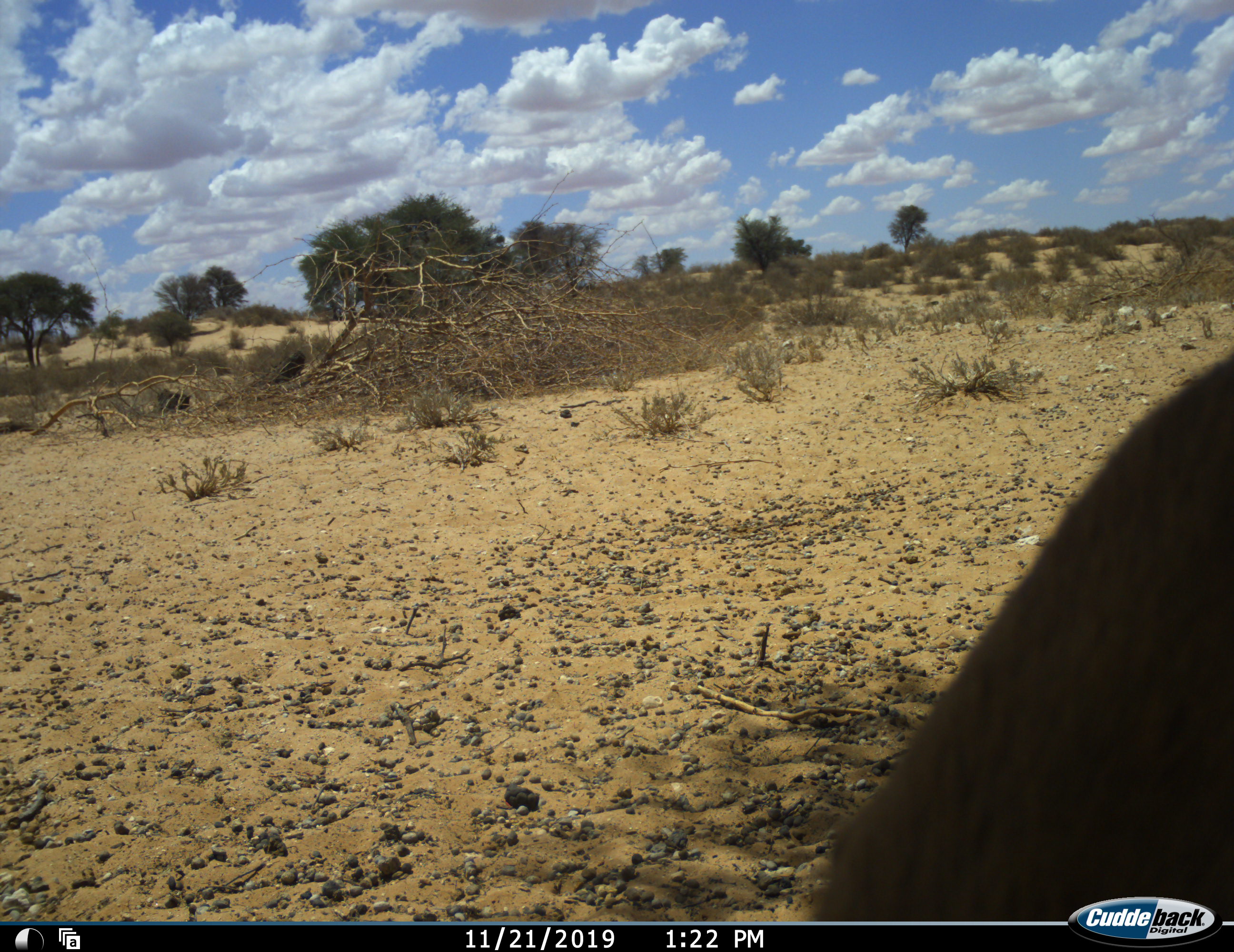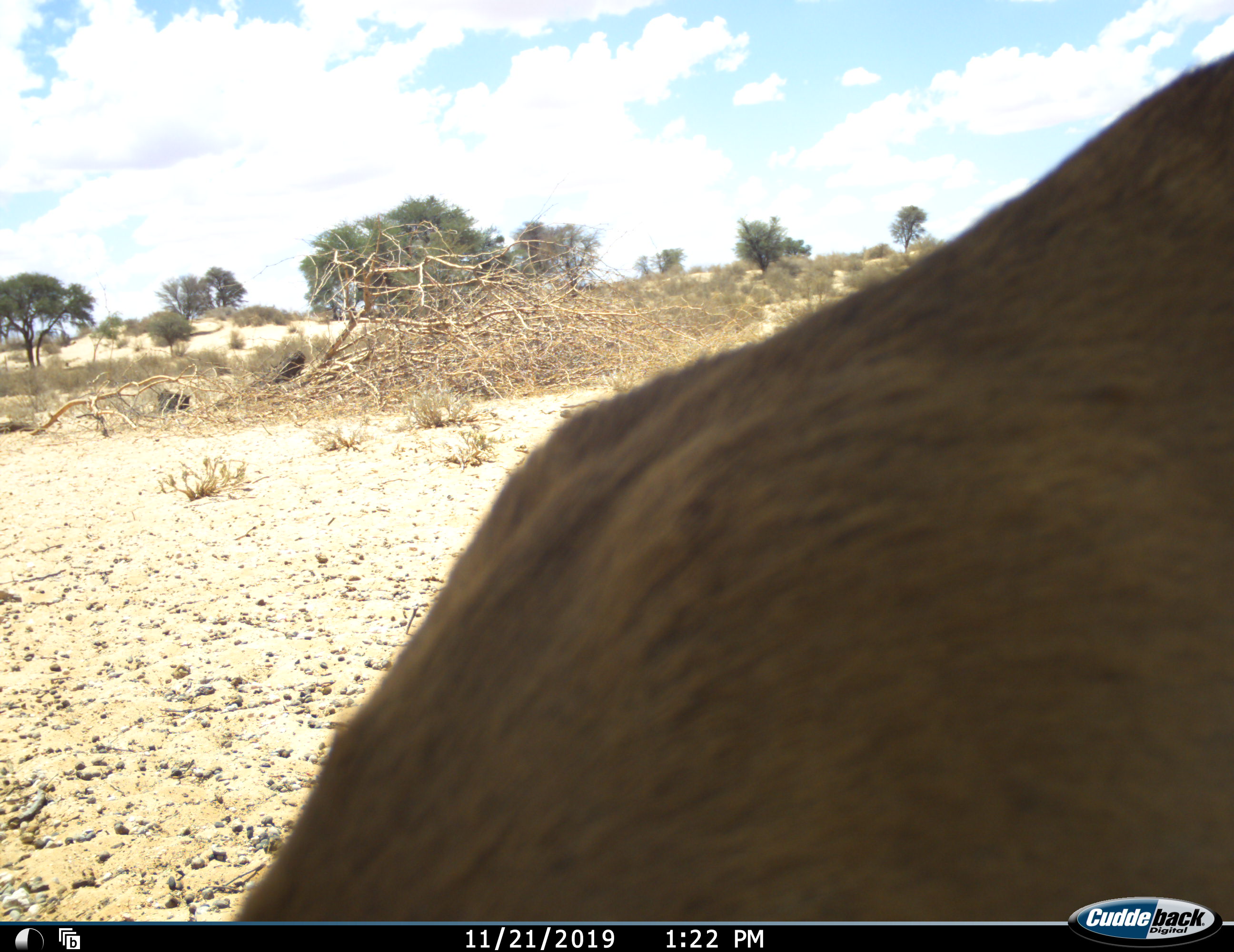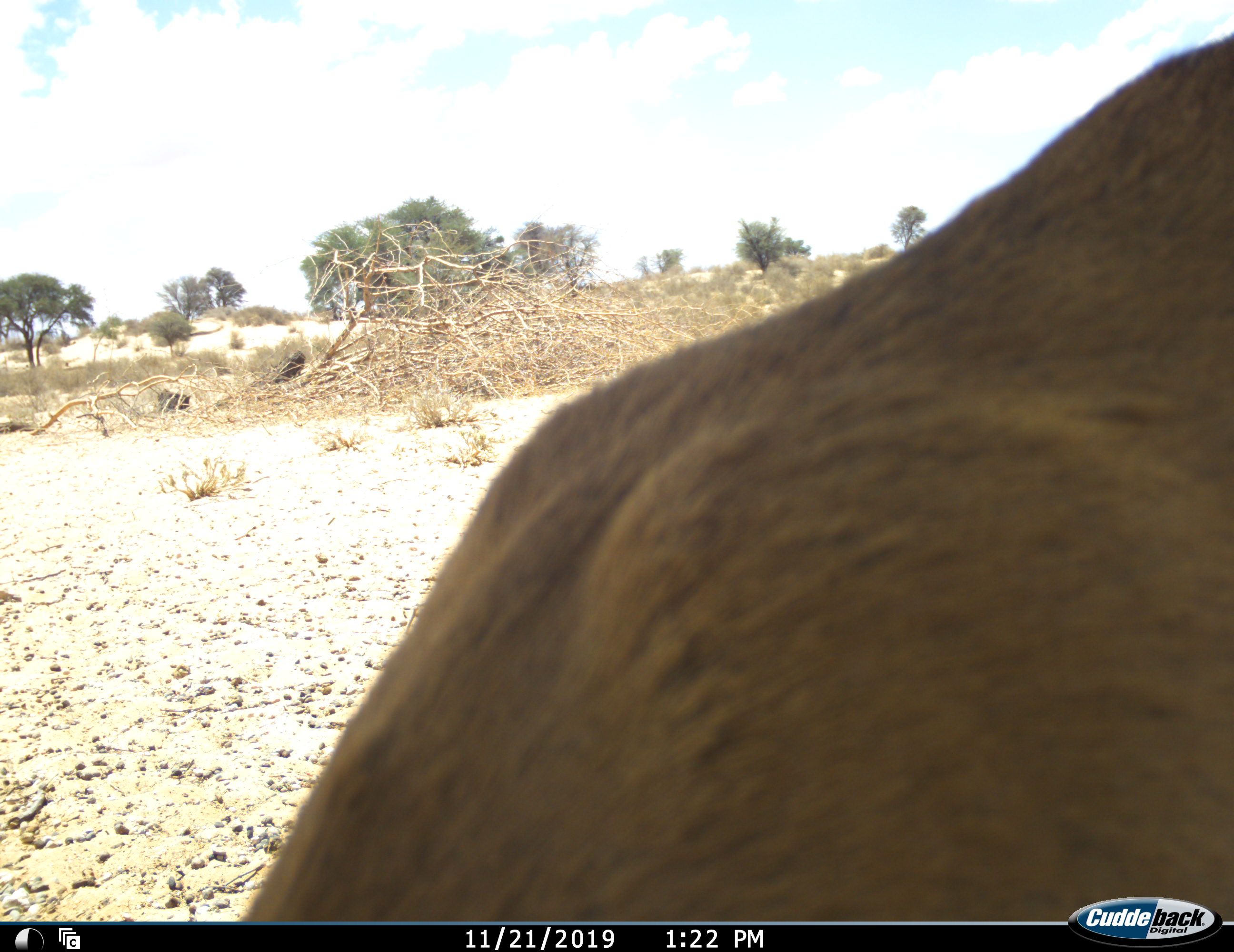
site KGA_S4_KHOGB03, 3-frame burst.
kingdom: Animalia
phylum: Chordata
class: Mammalia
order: Artiodactyla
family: Bovidae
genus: Antidorcas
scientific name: Antidorcas marsupialis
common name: springbok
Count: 1.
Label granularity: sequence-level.